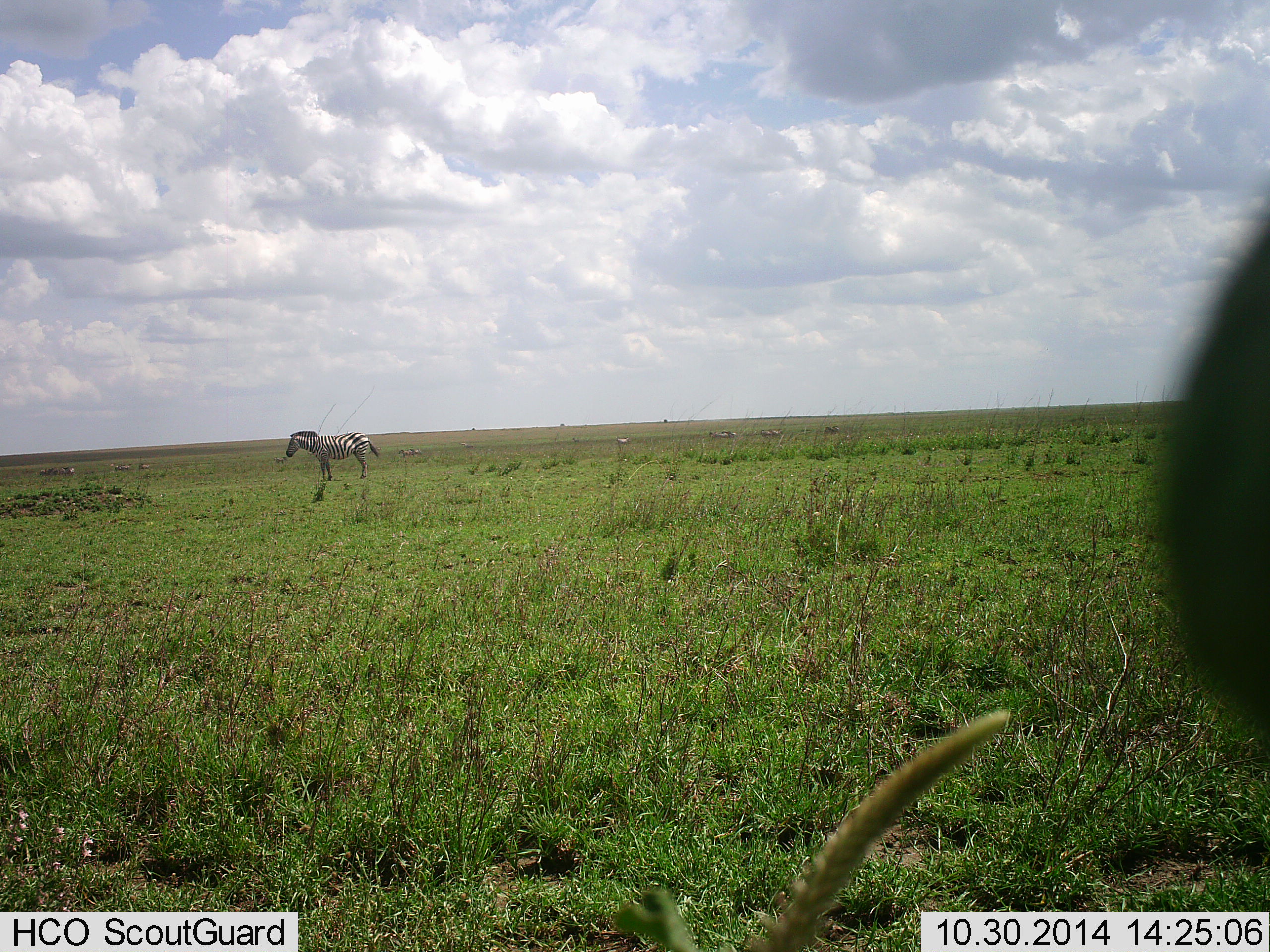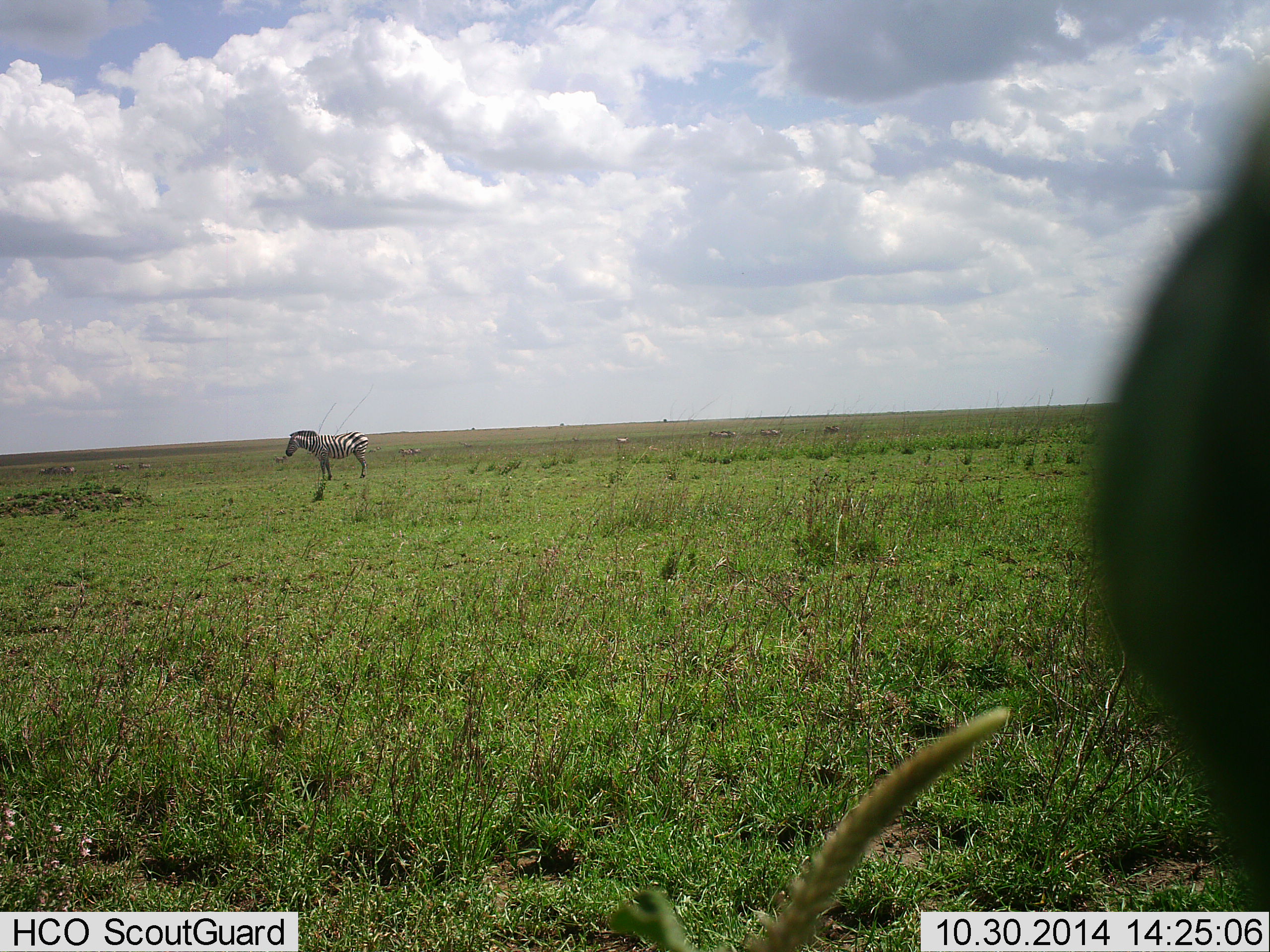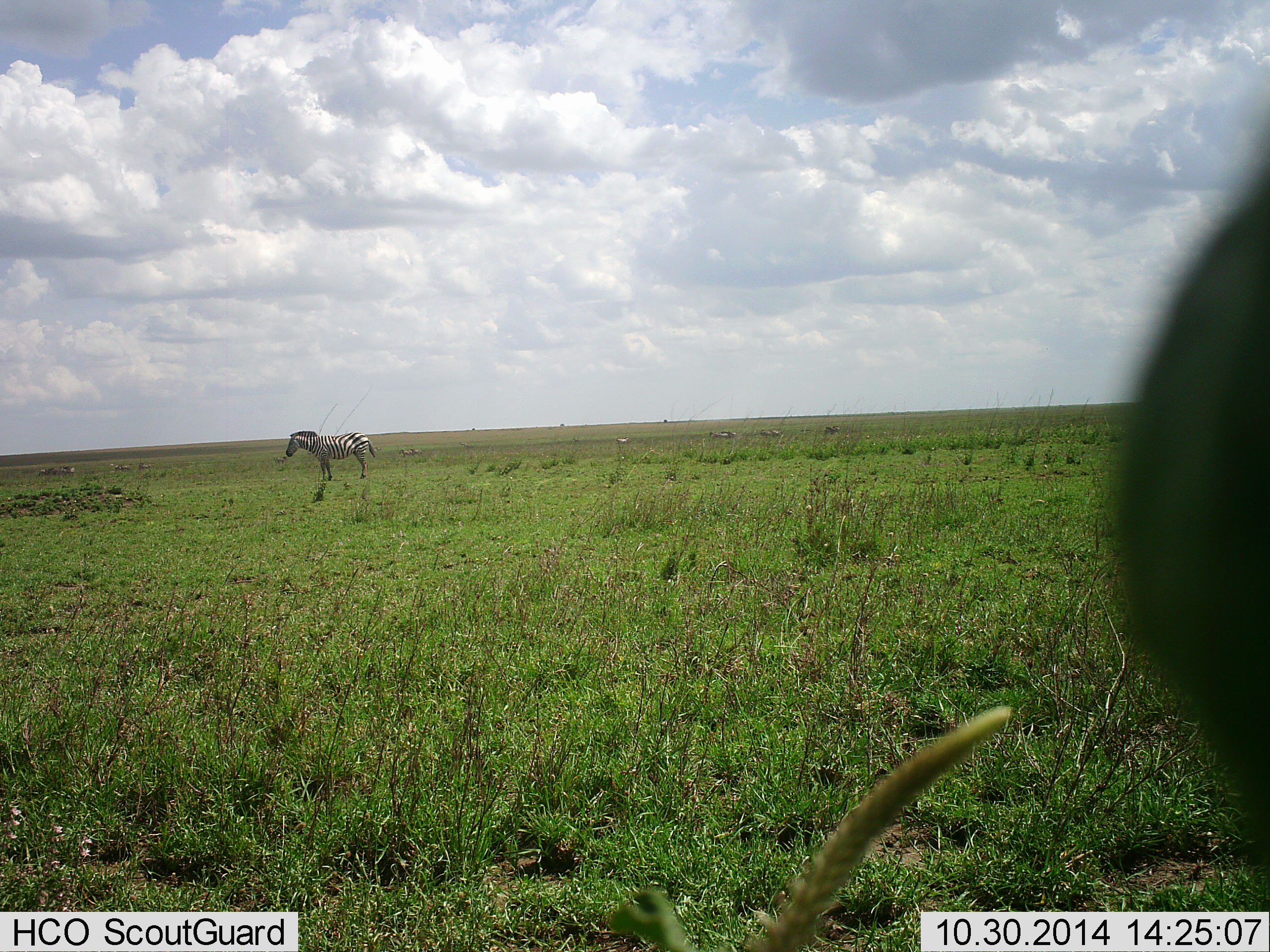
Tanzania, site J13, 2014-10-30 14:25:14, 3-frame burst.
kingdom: Animalia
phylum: Chordata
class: Mammalia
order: Perissodactyla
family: Equidae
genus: Equus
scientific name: Equus quagga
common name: plains zebra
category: zebra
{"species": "zebra (plains zebra) (Equus quagga)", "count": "2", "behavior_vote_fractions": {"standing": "90%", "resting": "0%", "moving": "0%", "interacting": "0%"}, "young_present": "0%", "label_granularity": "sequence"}